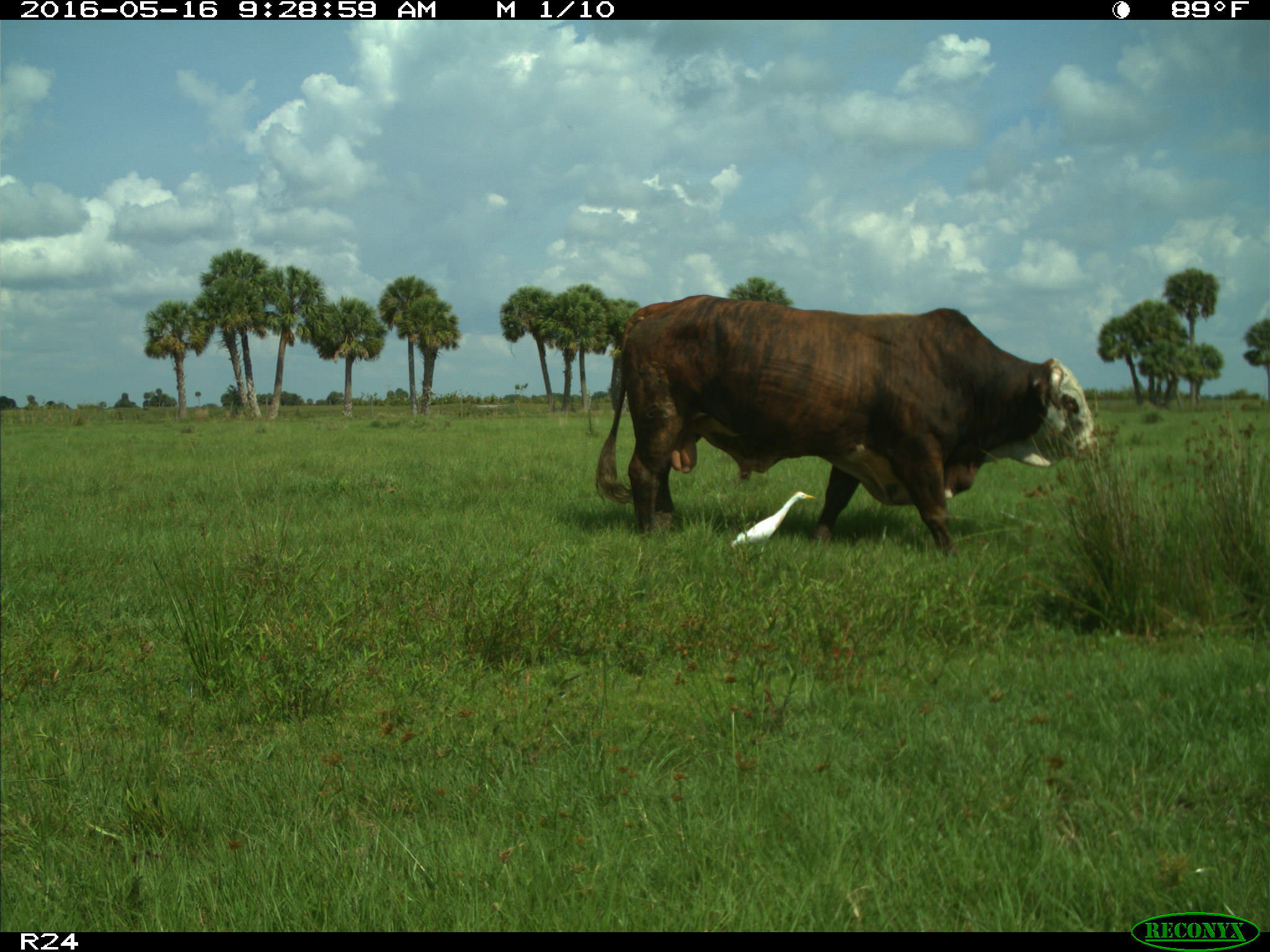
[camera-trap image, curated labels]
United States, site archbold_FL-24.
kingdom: Animalia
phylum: Chordata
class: Mammalia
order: Artiodactyla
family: Bovidae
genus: Bos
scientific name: Bos taurus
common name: domestic cow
Bos taurus (domestic cow).